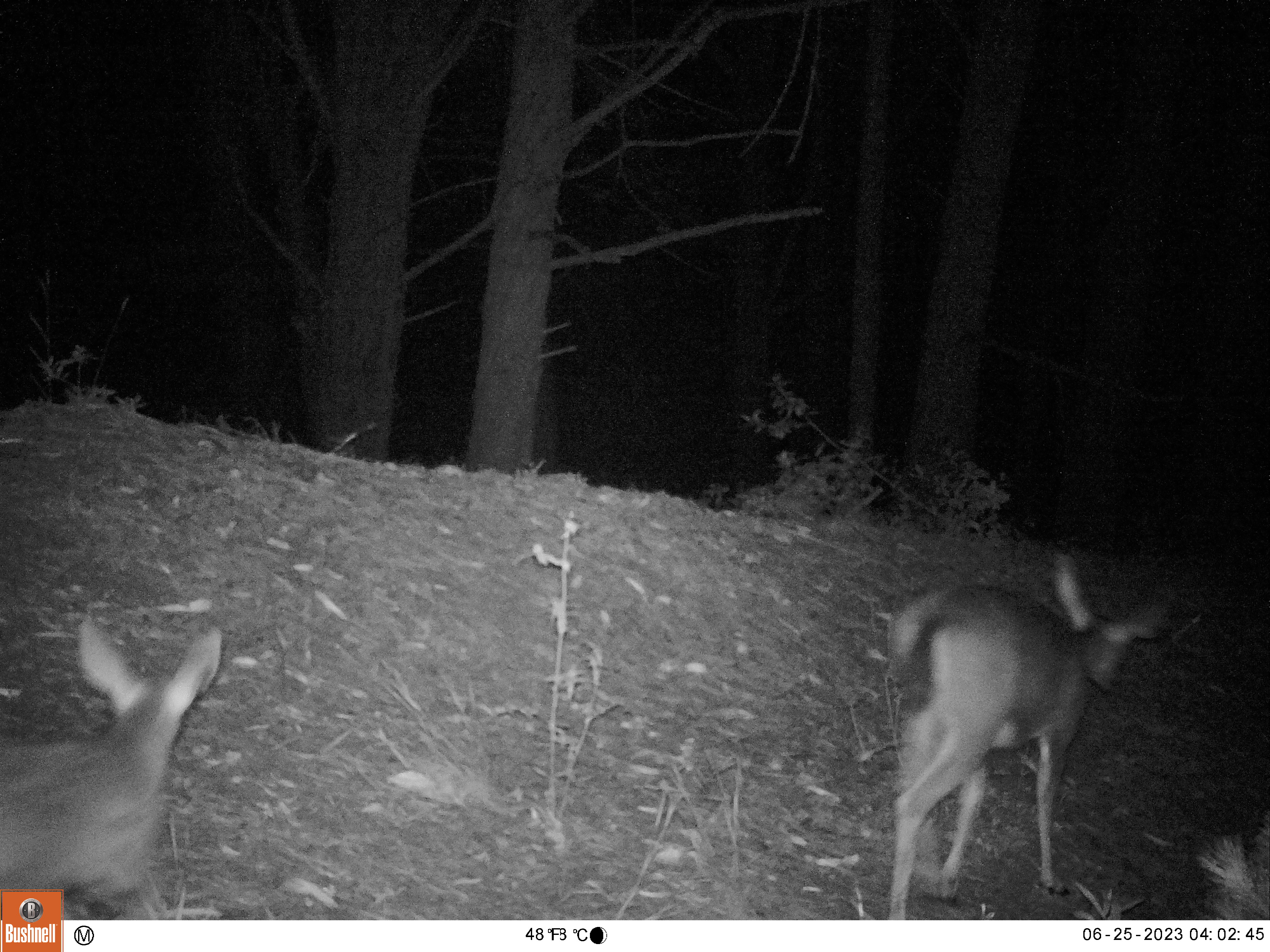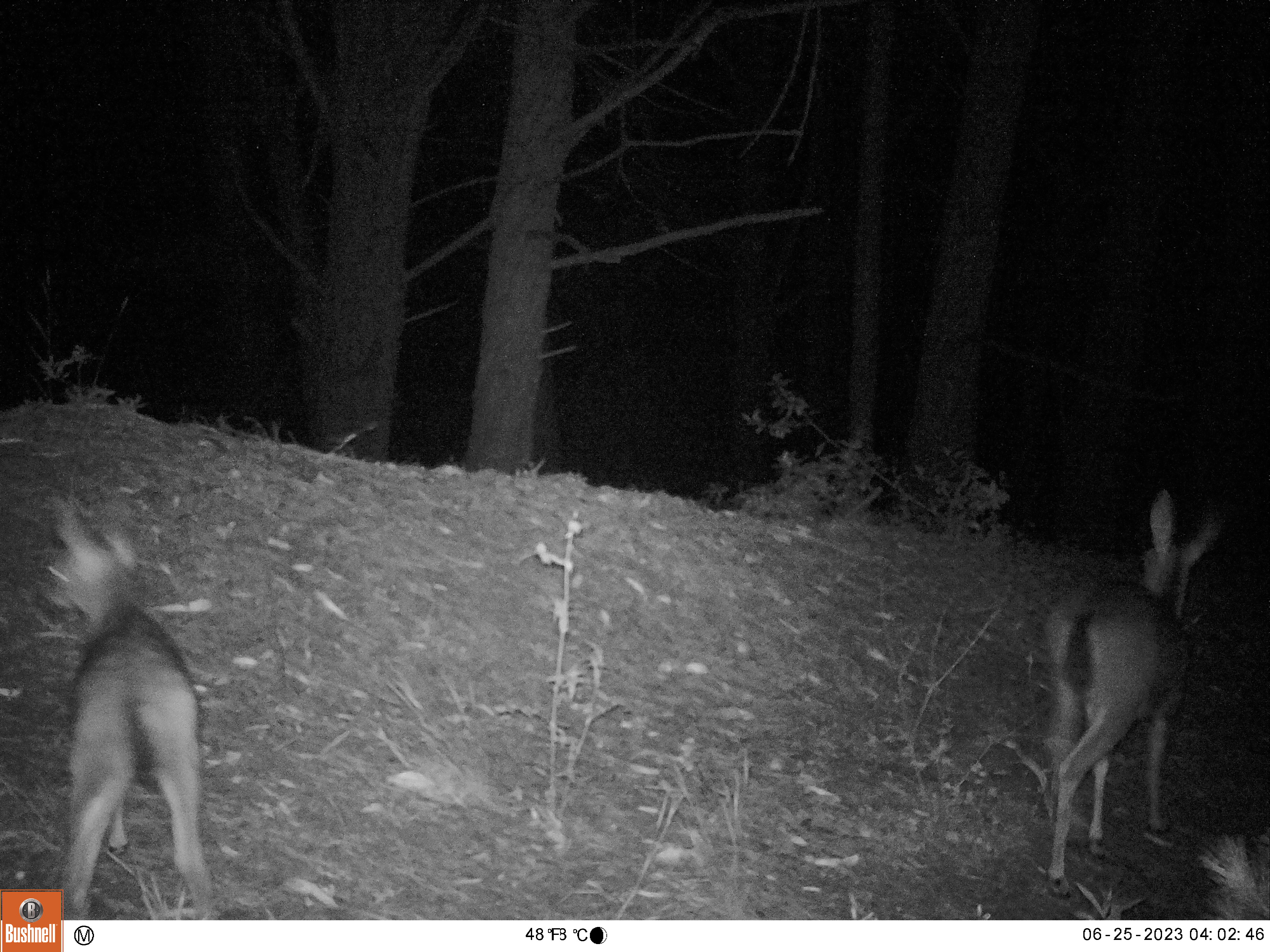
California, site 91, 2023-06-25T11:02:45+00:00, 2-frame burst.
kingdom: Animalia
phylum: Chordata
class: Mammalia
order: Artiodactyla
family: Cervidae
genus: Odocoileus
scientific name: Odocoileus hemionus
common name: mule deer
Mule deer (Odocoileus hemionus).